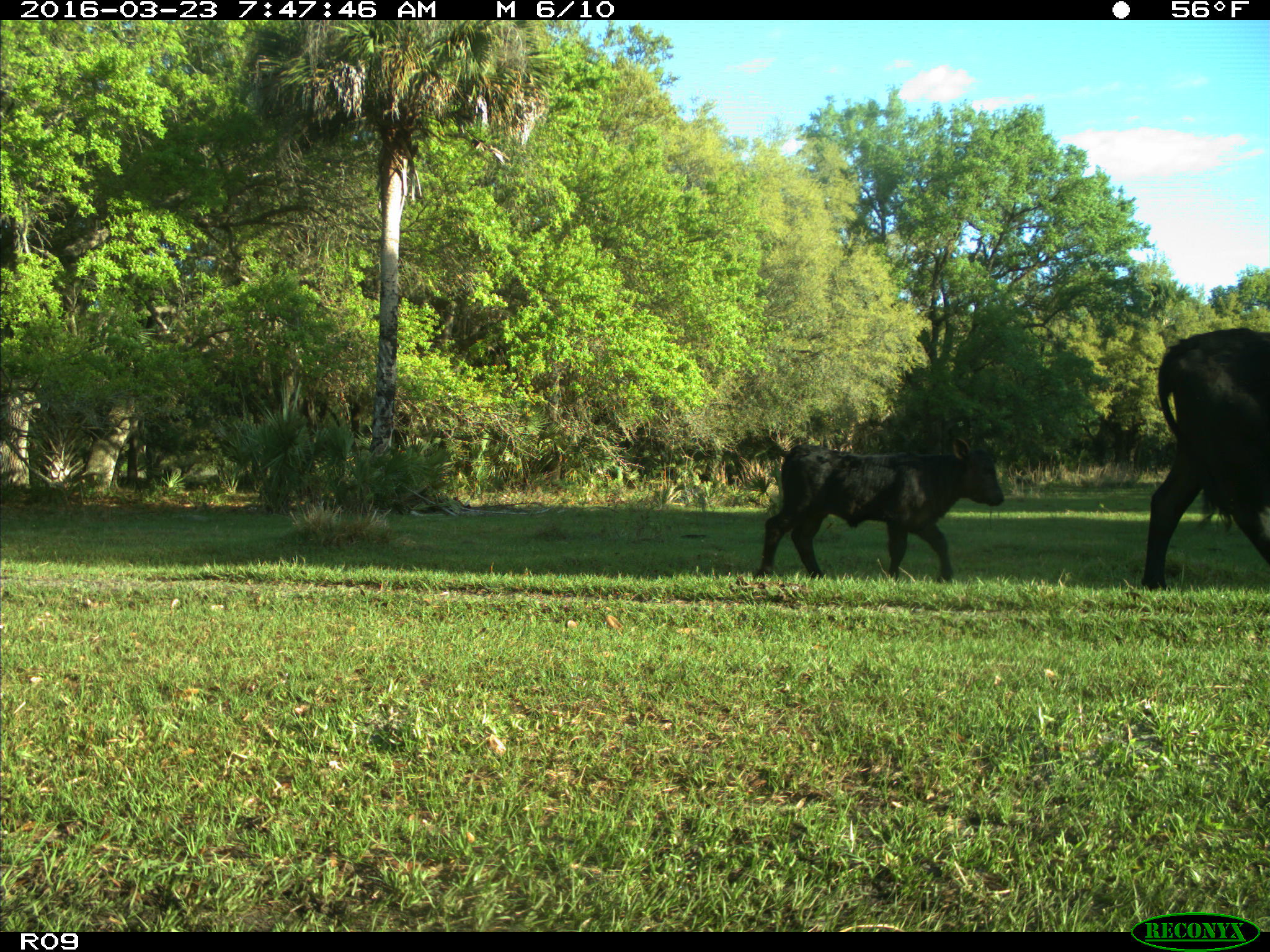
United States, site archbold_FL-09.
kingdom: Animalia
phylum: Chordata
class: Mammalia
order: Artiodactyla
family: Bovidae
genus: Bos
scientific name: Bos taurus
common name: domestic cow